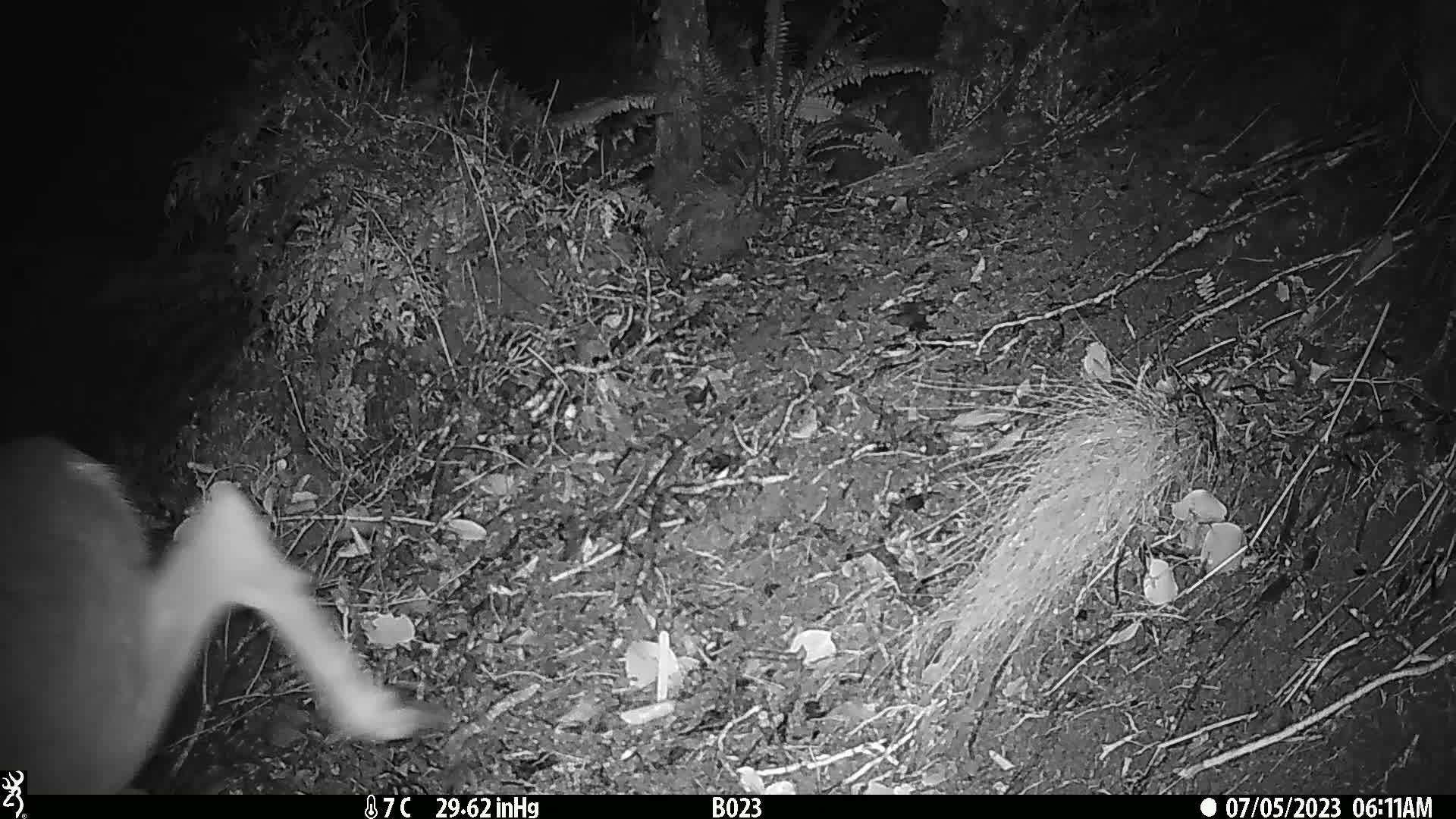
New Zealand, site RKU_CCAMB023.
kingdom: Animalia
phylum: Chordata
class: Mammalia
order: Artiodactyla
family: Cervidae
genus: Odocoileus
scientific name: Odocoileus virginianus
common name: white-tailed deer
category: white tailed deer